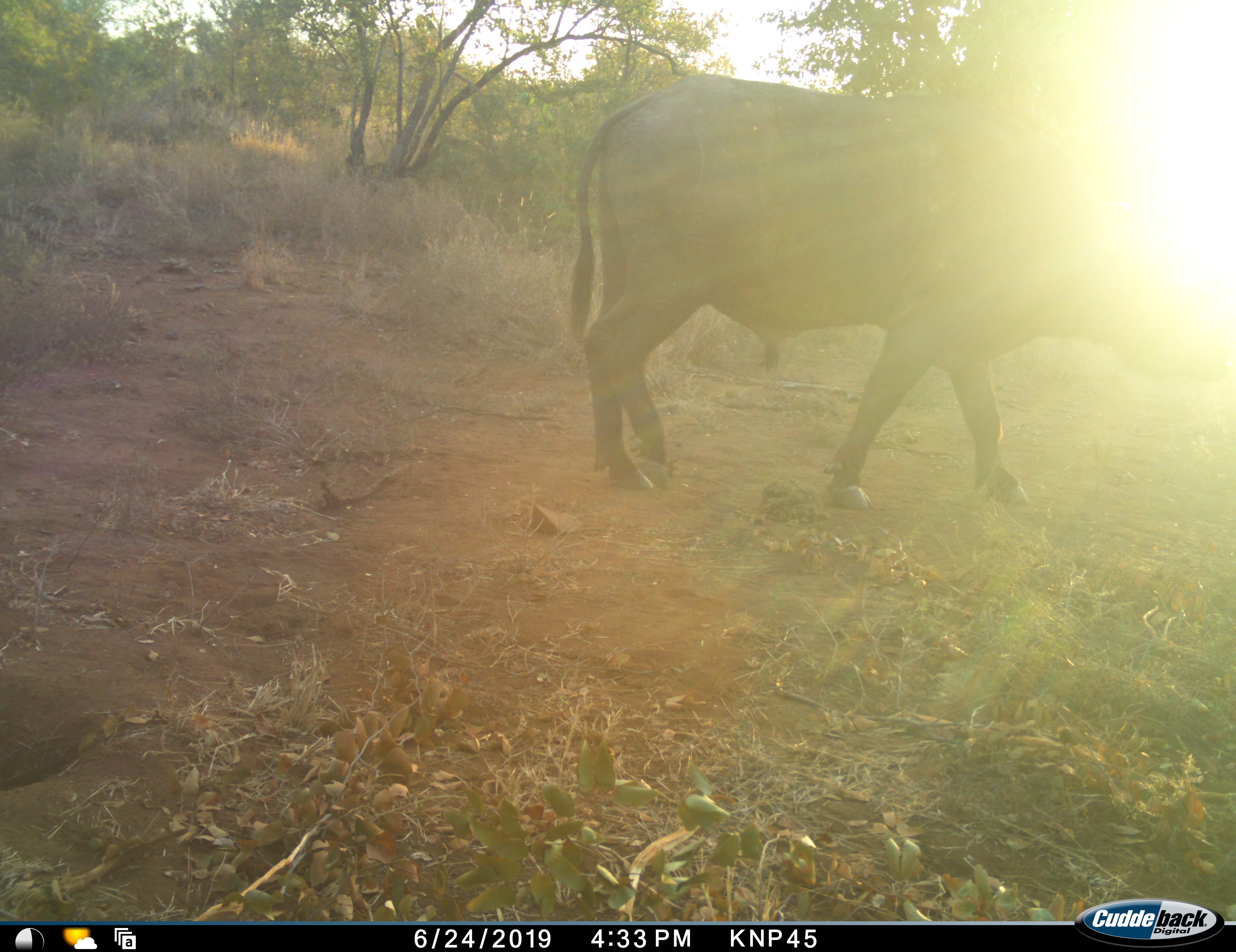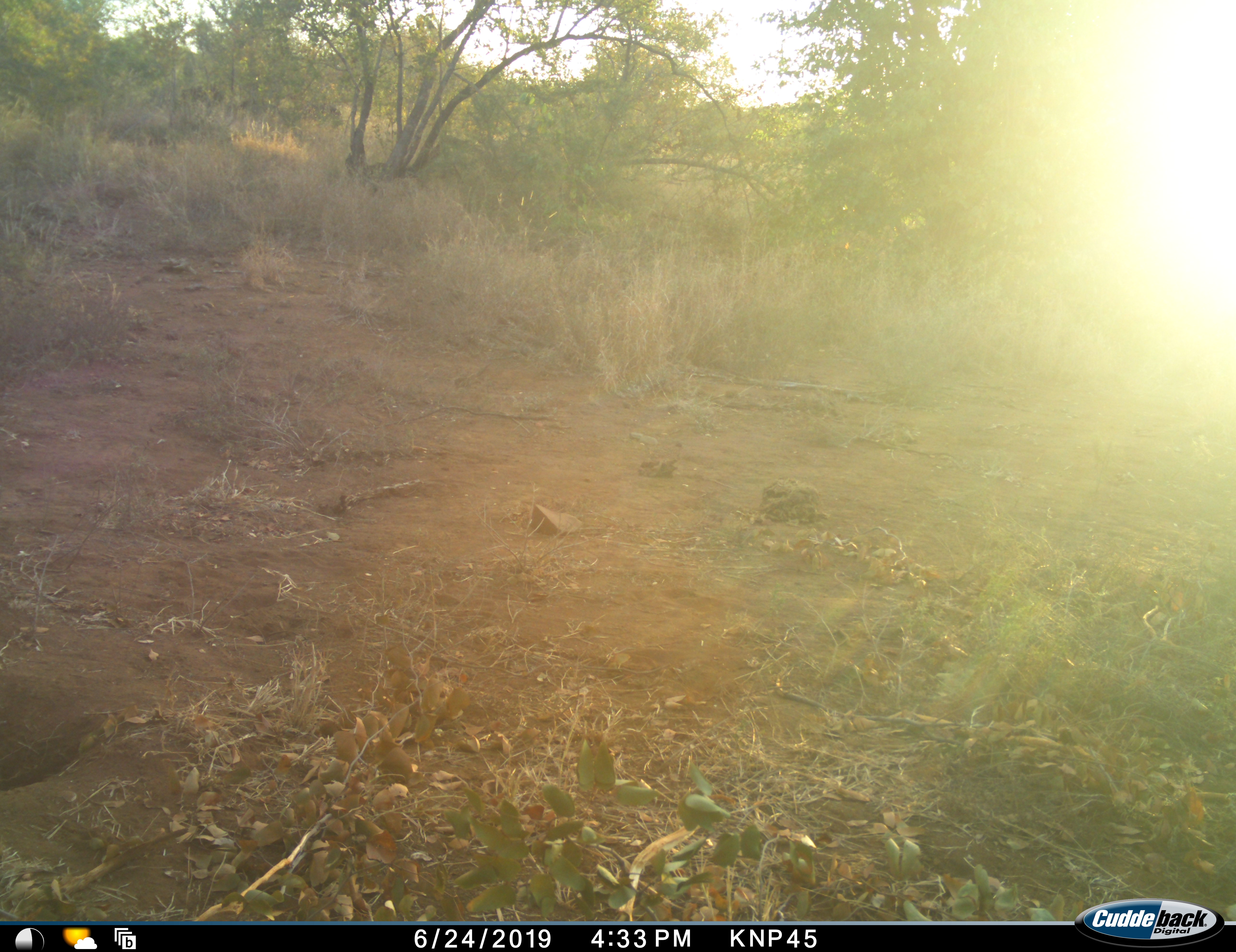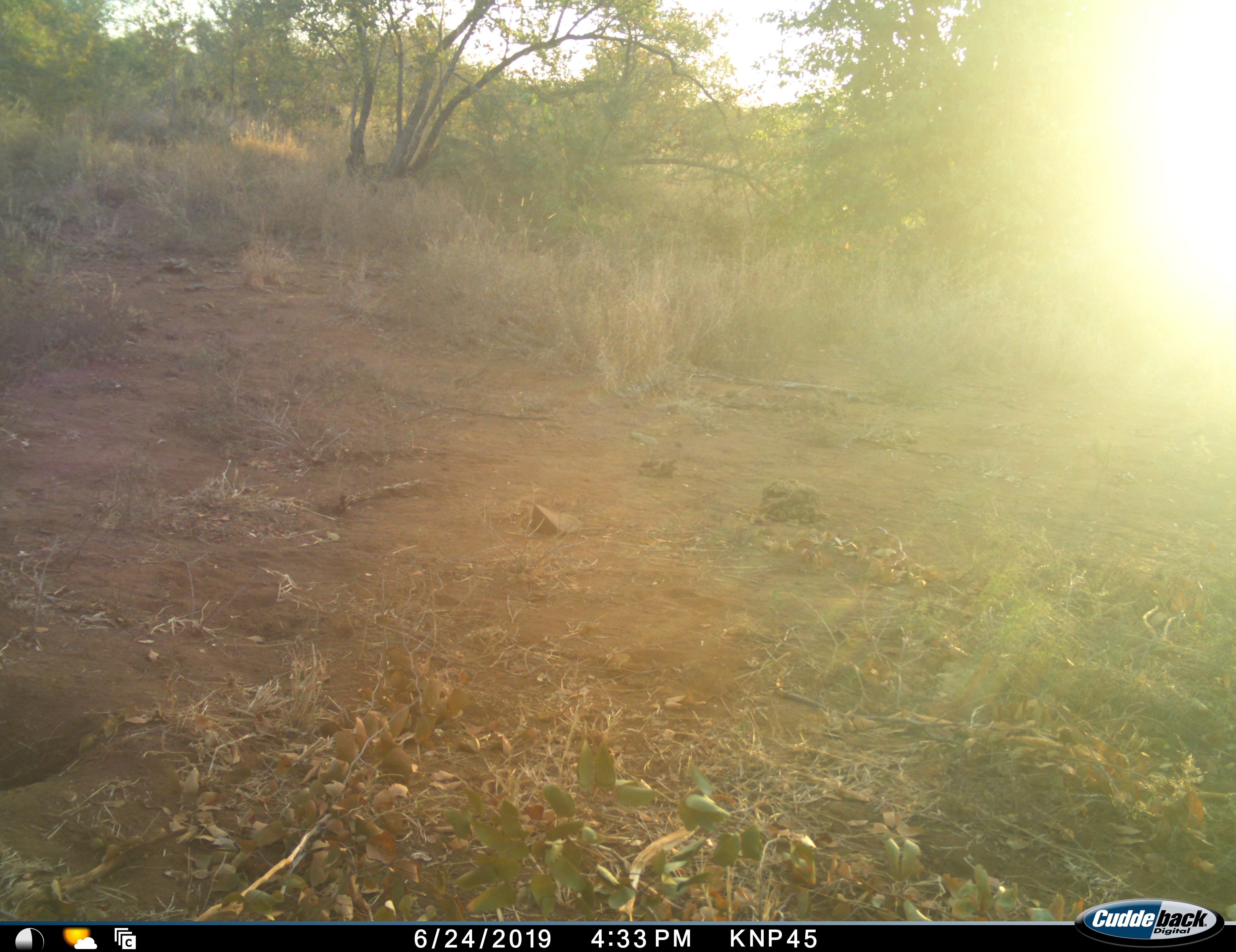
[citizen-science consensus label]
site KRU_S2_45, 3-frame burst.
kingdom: Animalia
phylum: Chordata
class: Mammalia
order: Artiodactyla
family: Bovidae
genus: Syncerus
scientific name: Syncerus caffer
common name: african buffalo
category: buffalo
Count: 1.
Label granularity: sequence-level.